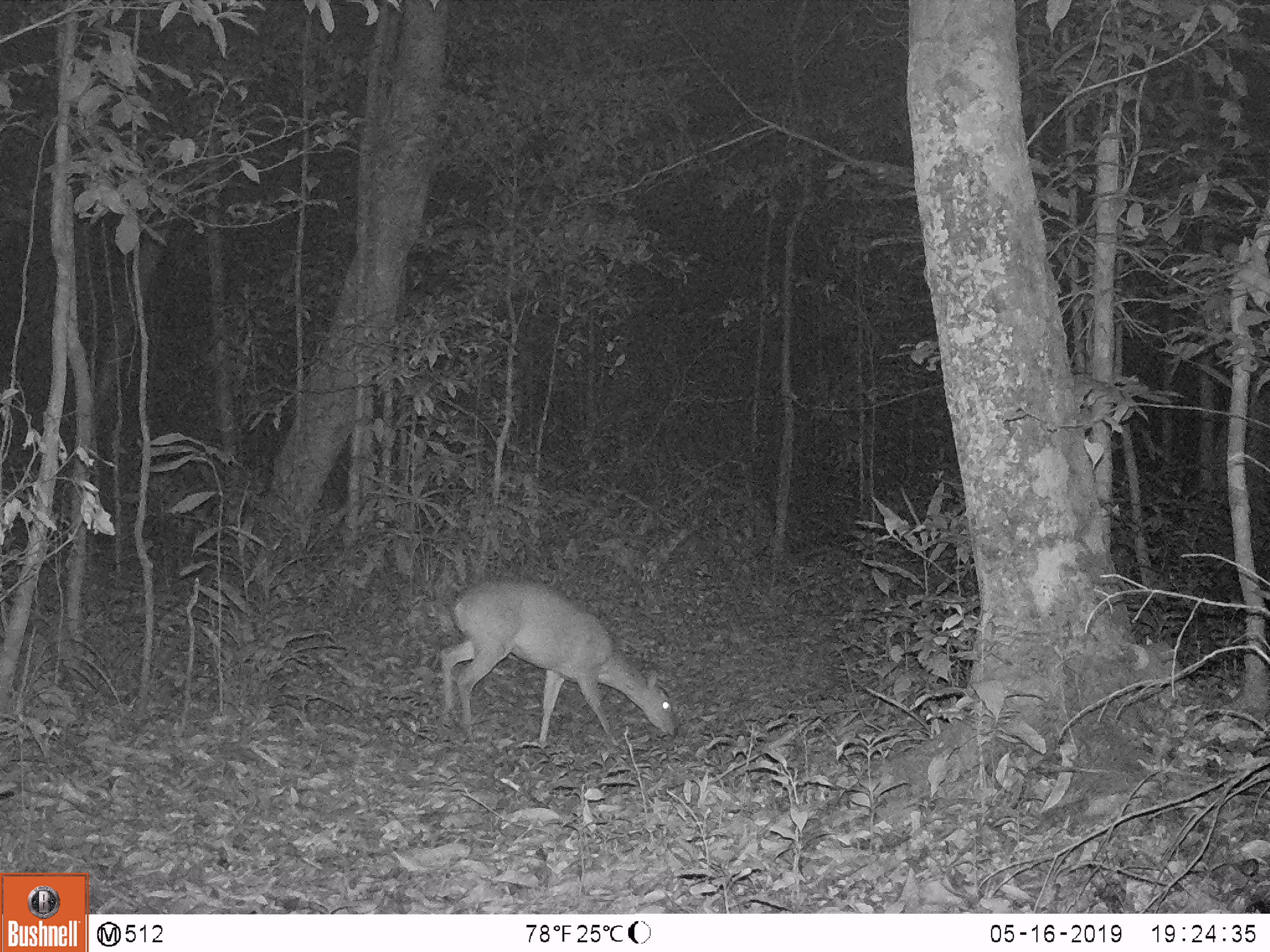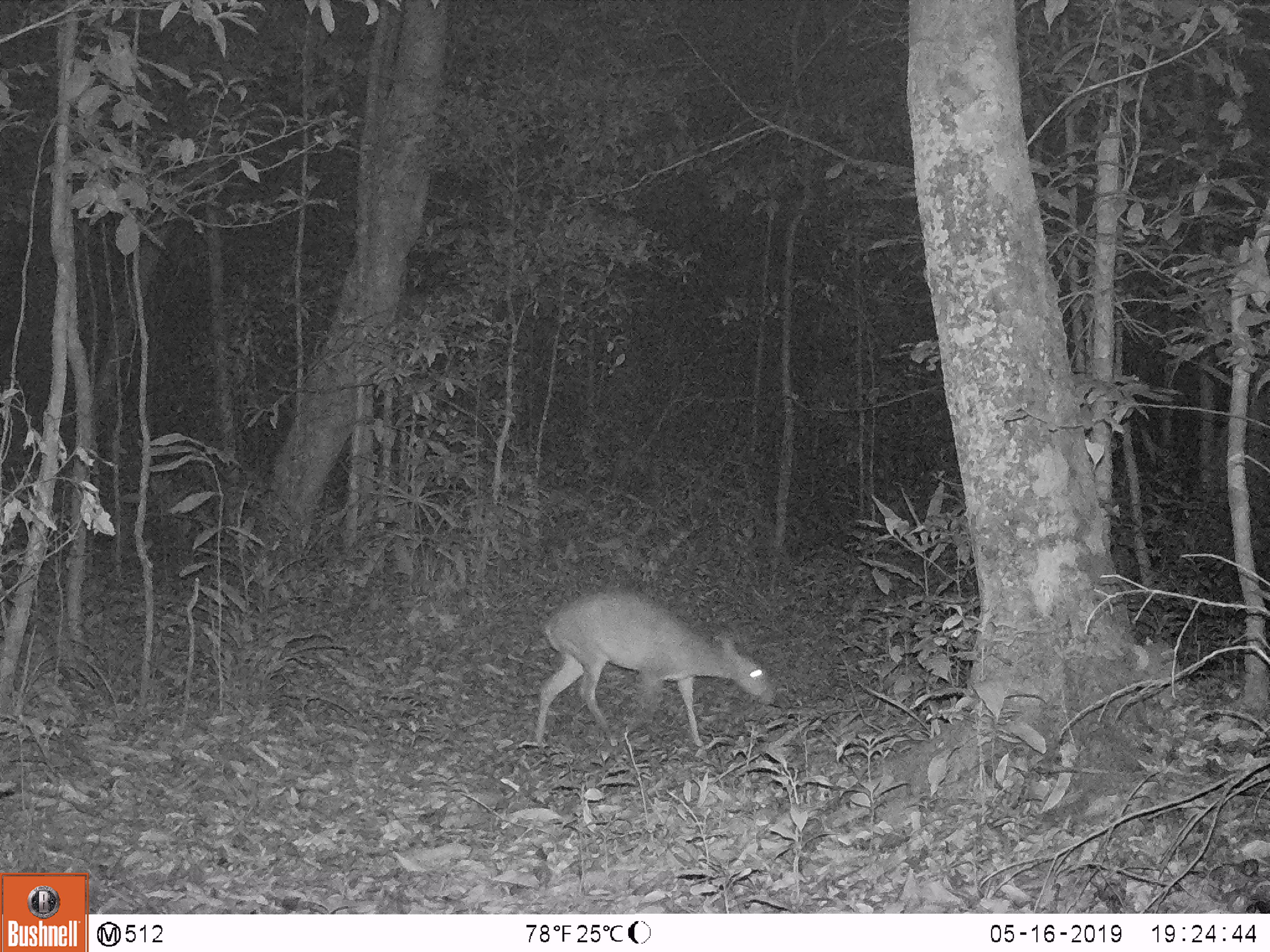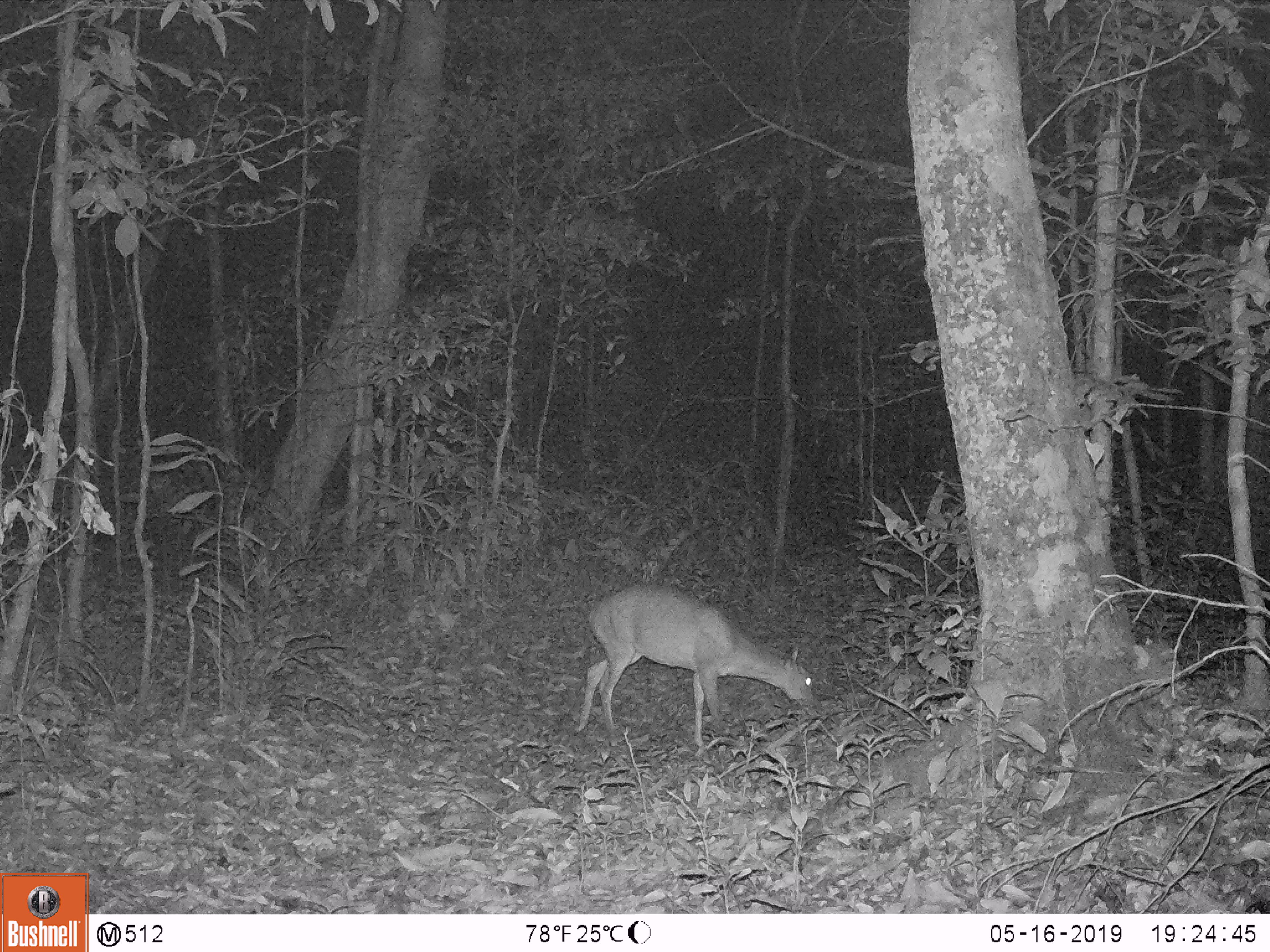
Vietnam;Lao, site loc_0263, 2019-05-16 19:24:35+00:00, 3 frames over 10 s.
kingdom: Animalia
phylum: Chordata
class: Mammalia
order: Artiodactyla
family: Cervidae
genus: Muntiacus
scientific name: Muntiacus vuquangensis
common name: large-antlered muntjac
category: large antlered muntjac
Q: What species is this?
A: Large antlered muntjac (large-antlered muntjac) (Muntiacus vuquangensis).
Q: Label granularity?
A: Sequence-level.